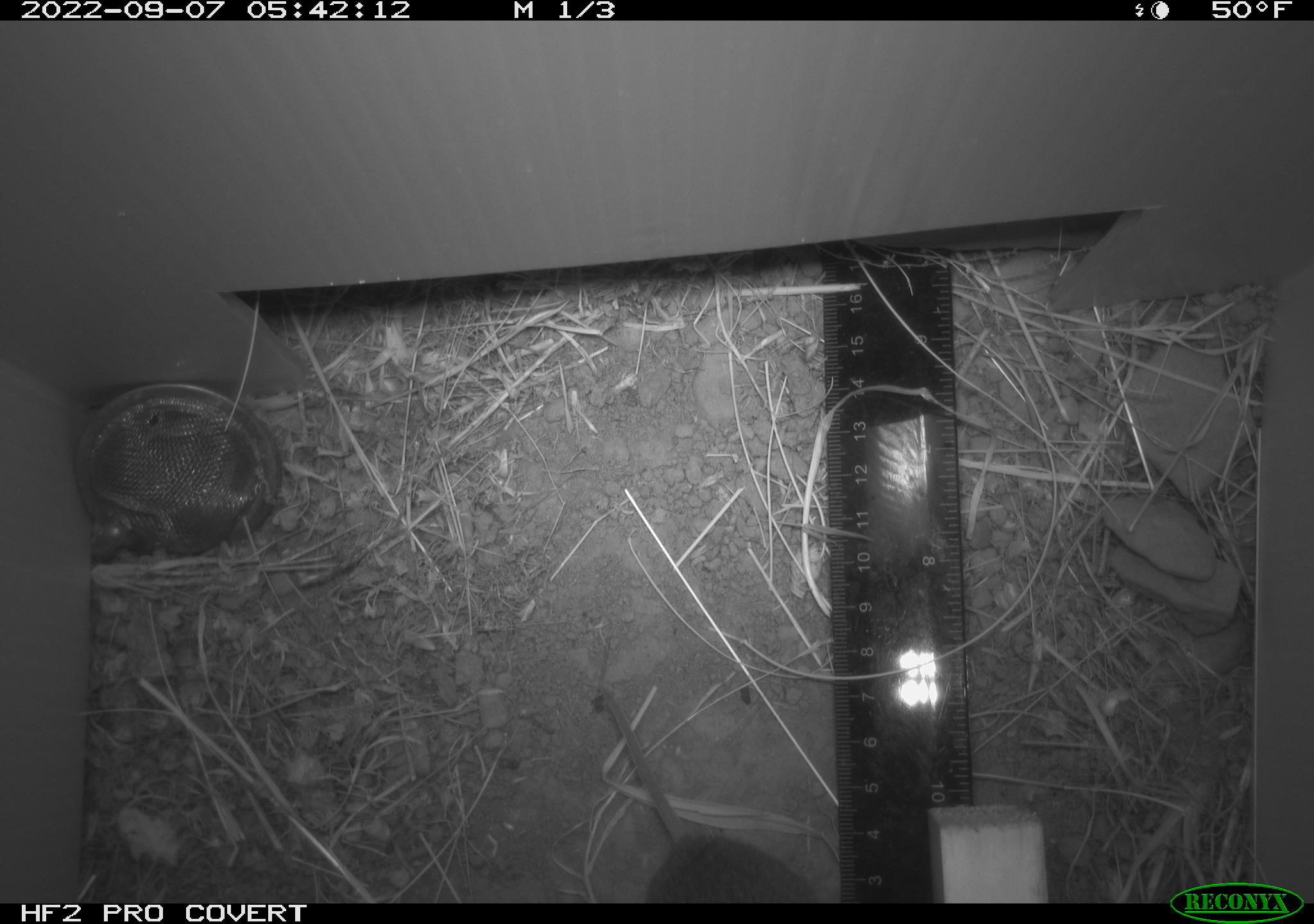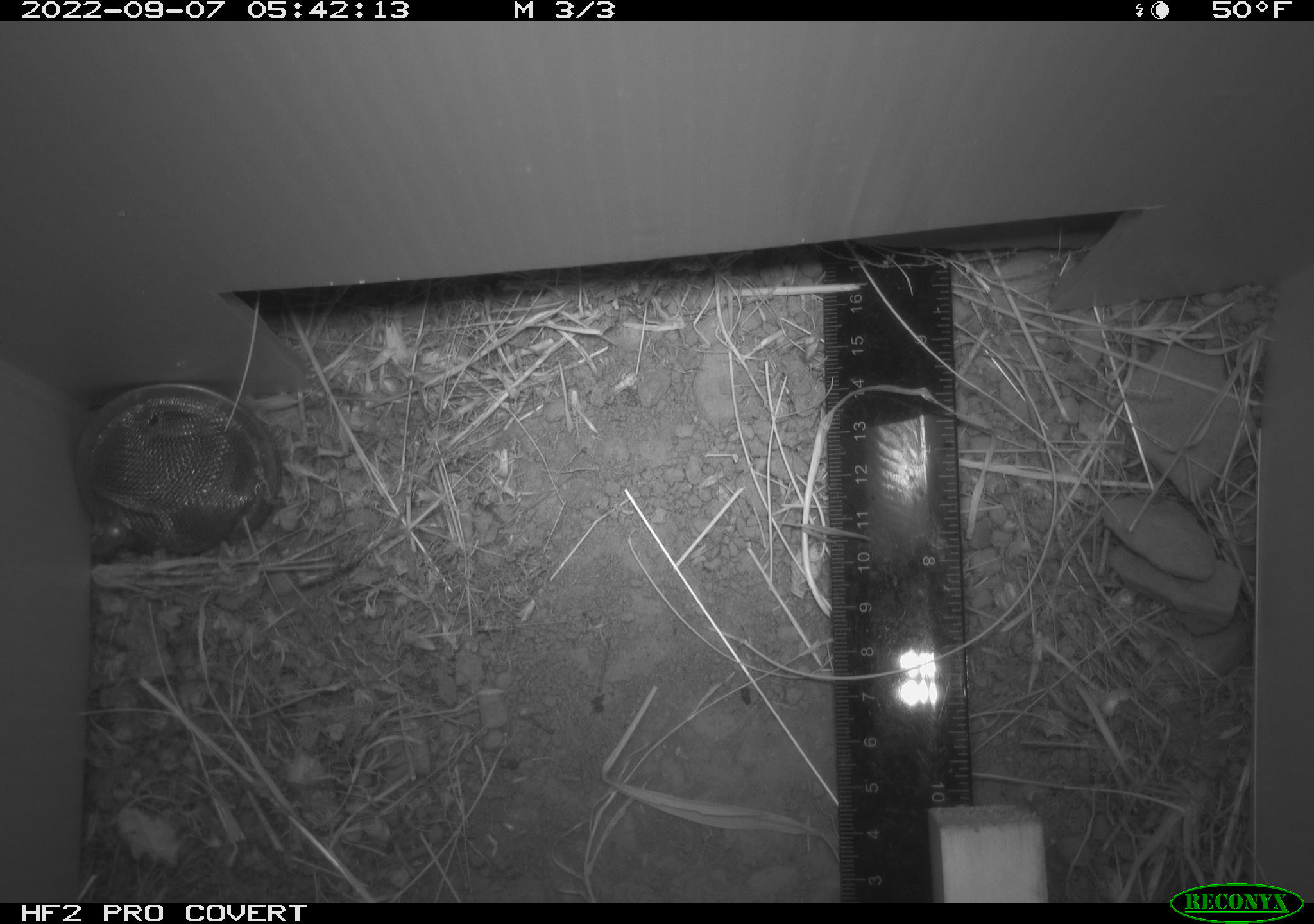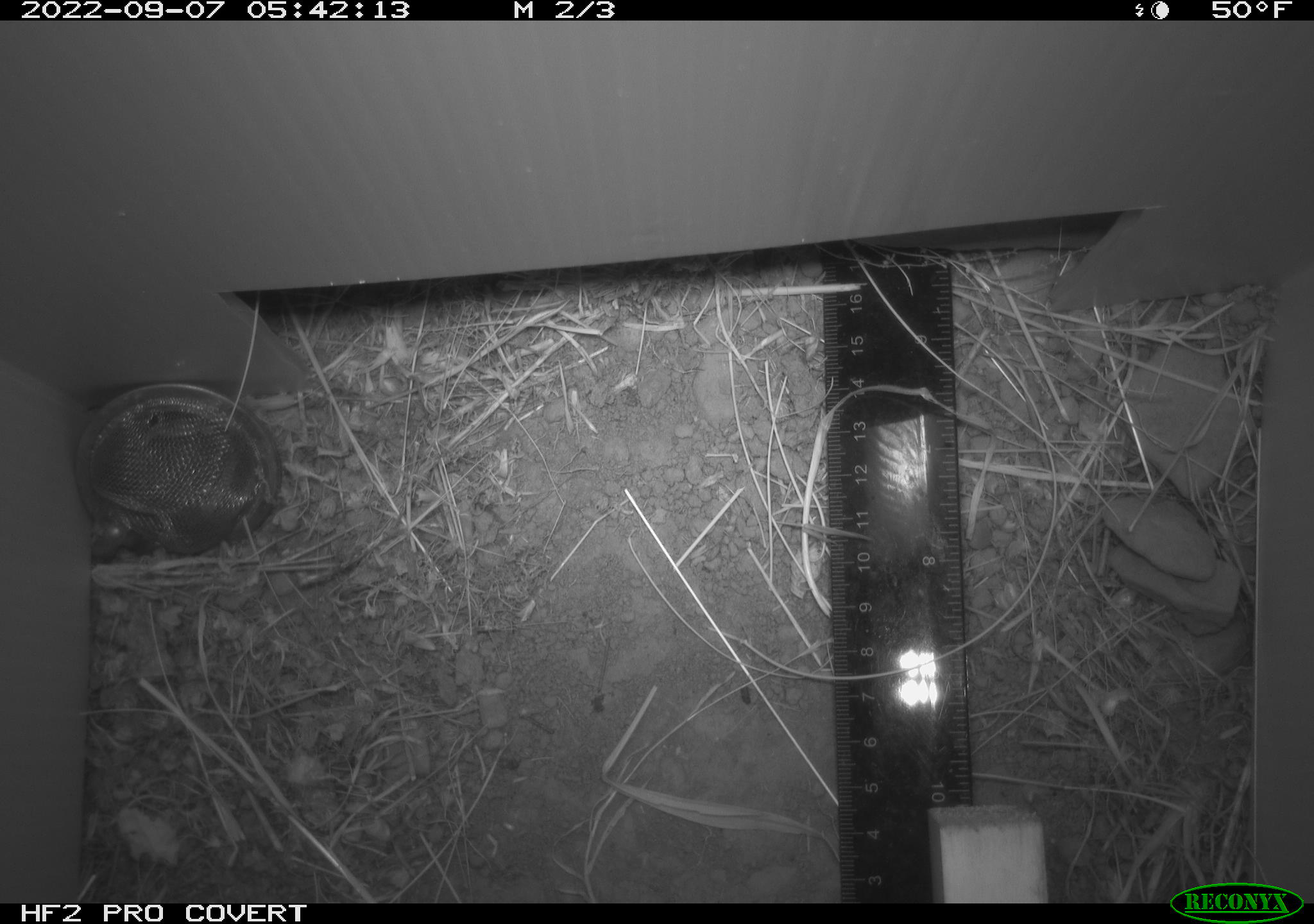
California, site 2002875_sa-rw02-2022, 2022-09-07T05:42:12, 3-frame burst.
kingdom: Animalia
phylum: Chordata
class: Mammalia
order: Rodentia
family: Cricetidae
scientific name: Arvicolinae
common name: voles, lemmings, and muskrats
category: arvicolinae subfamily